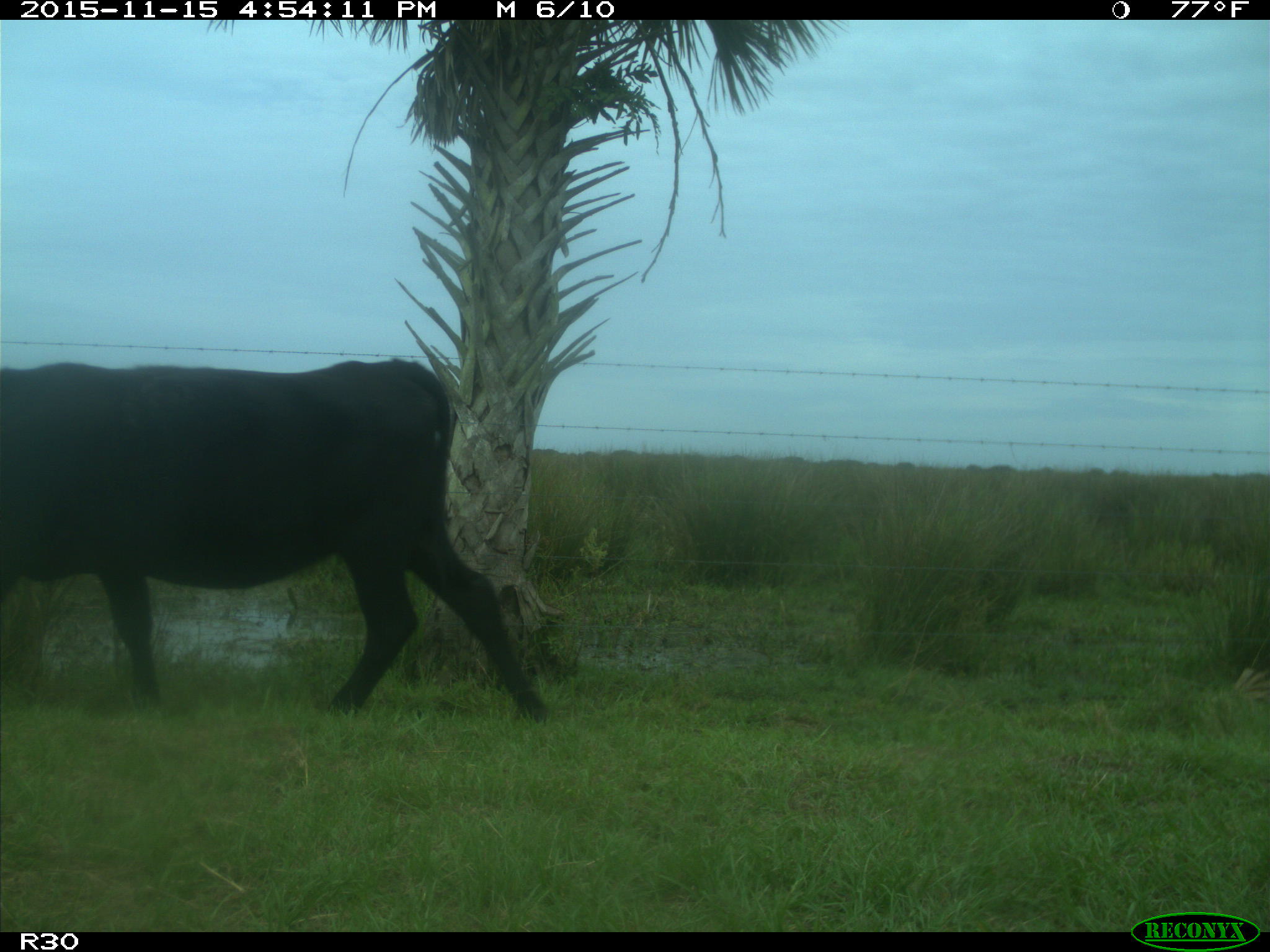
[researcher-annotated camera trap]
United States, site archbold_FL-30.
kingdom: Animalia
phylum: Chordata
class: Mammalia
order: Artiodactyla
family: Bovidae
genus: Bos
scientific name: Bos taurus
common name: domestic cow